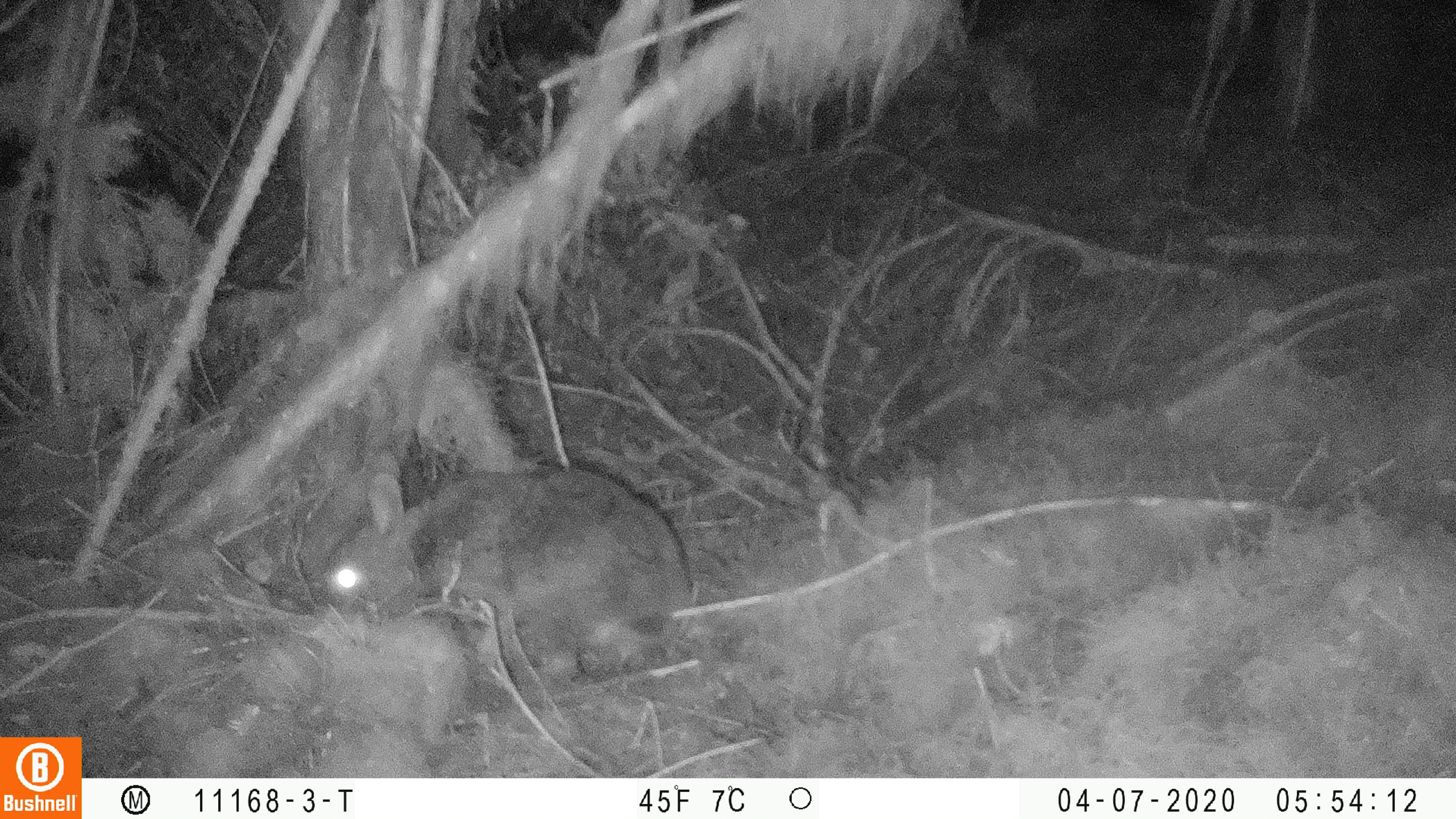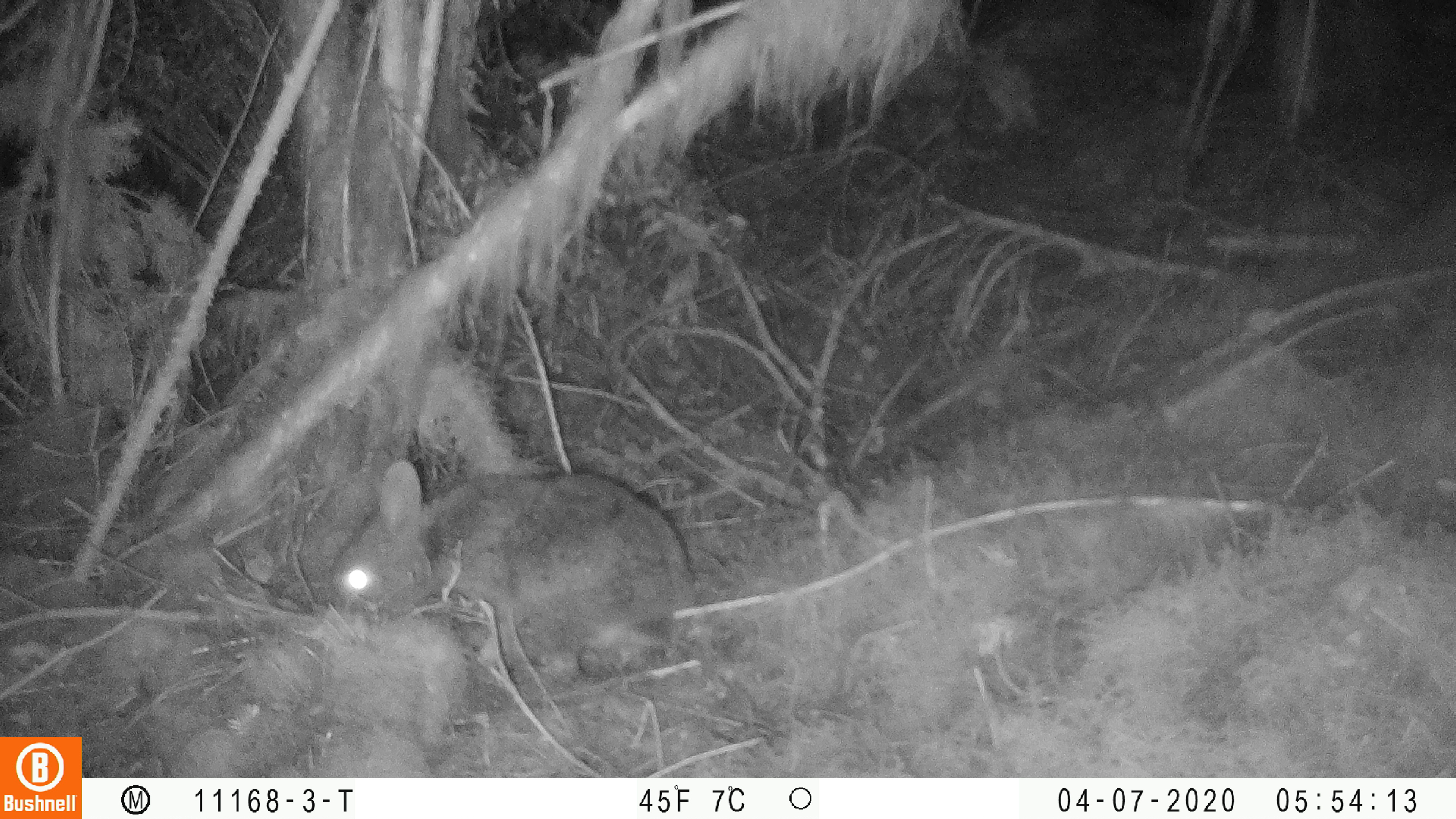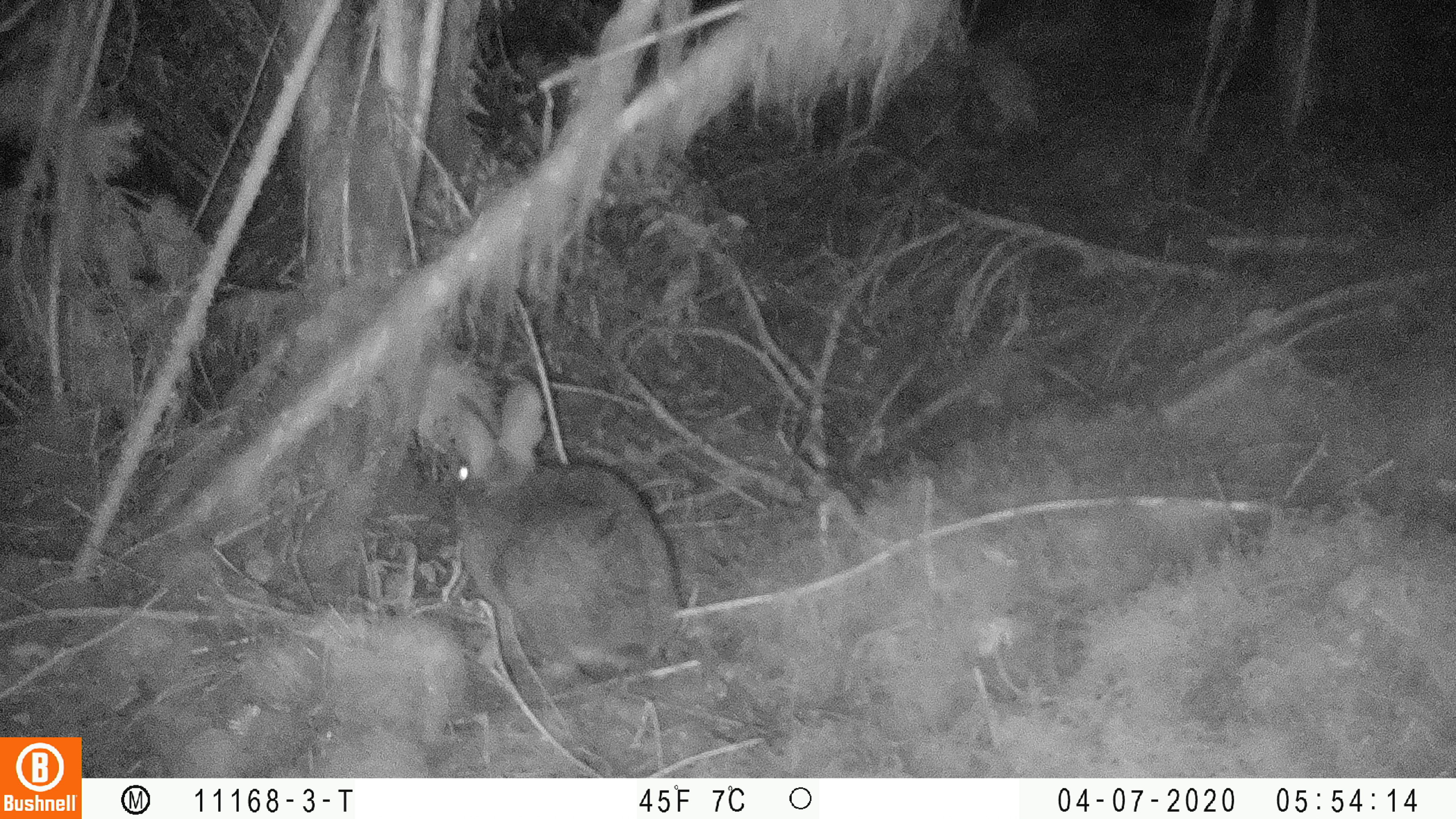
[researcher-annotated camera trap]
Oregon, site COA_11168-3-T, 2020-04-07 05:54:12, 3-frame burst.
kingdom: Animalia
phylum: Chordata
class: Mammalia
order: Lagomorpha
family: Leporidae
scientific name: Leporidae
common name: hares and rabbits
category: leporidae family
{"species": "leporidae family (hares and rabbits) (Leporidae)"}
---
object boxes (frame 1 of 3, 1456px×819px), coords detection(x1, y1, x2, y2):
leporidae family: detection(321, 450, 692, 671)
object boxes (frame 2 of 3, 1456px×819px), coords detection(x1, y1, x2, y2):
leporidae family: detection(319, 454, 716, 673)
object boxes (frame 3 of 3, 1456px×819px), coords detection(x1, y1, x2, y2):
leporidae family: detection(437, 379, 683, 665)